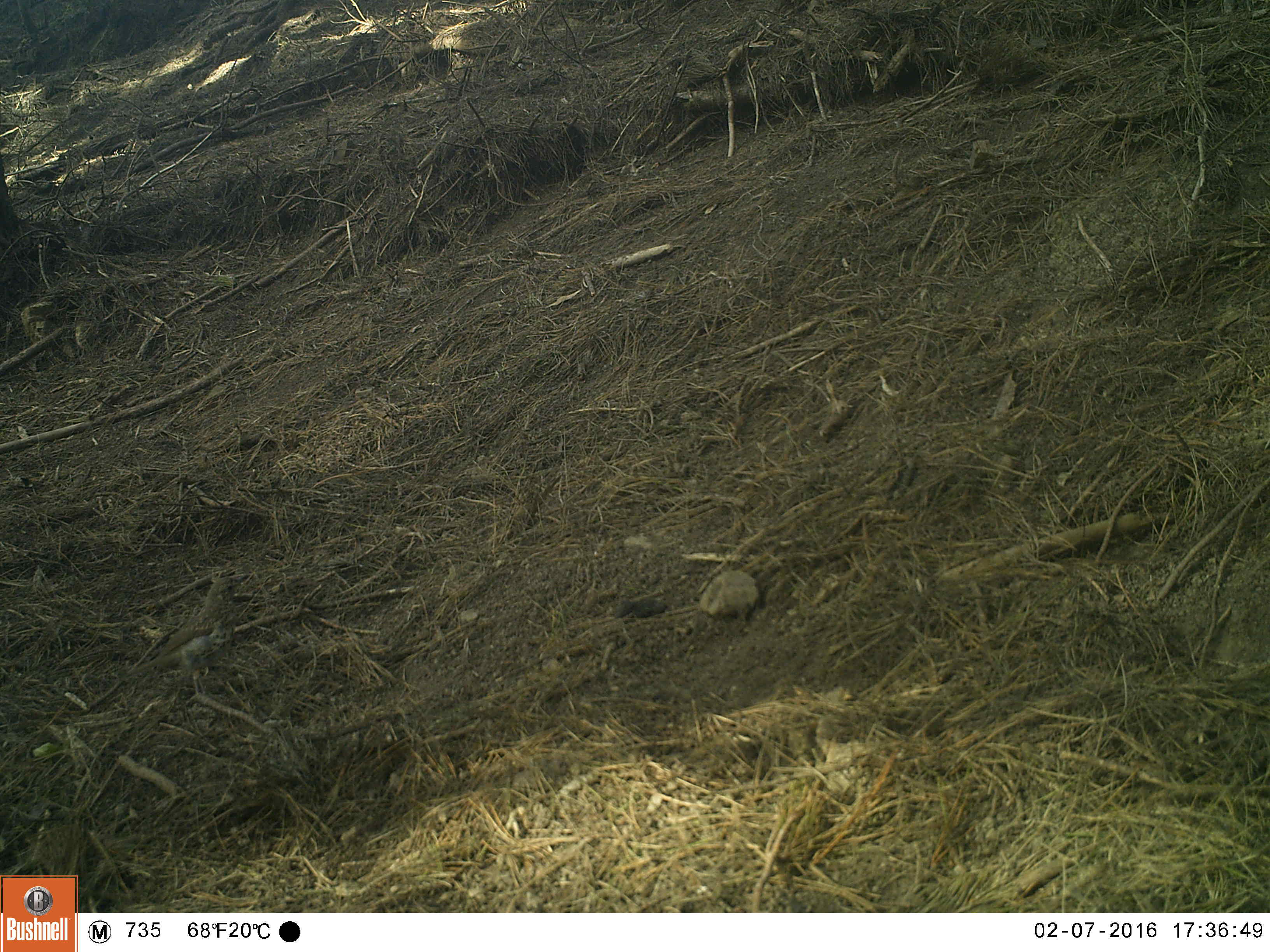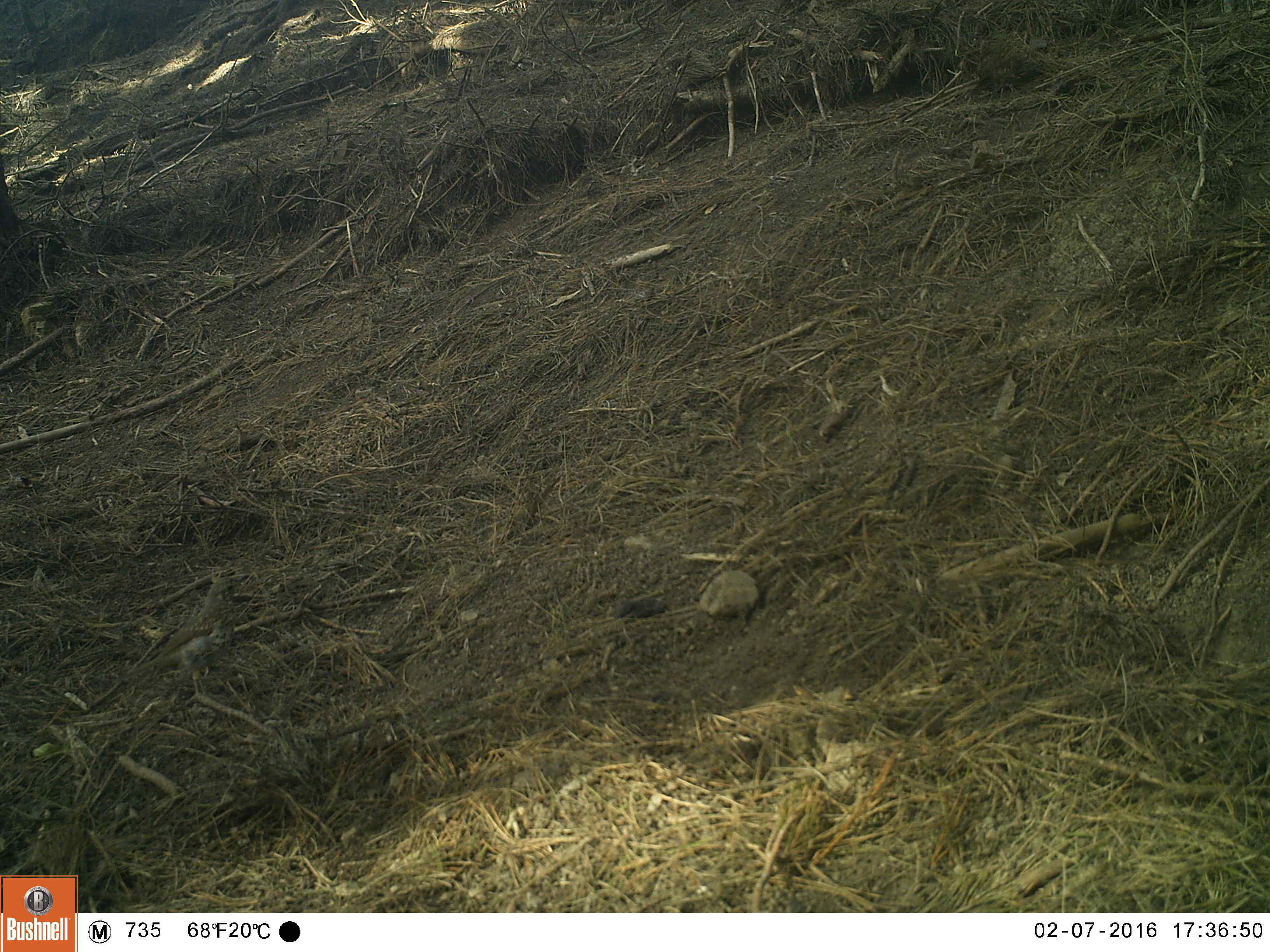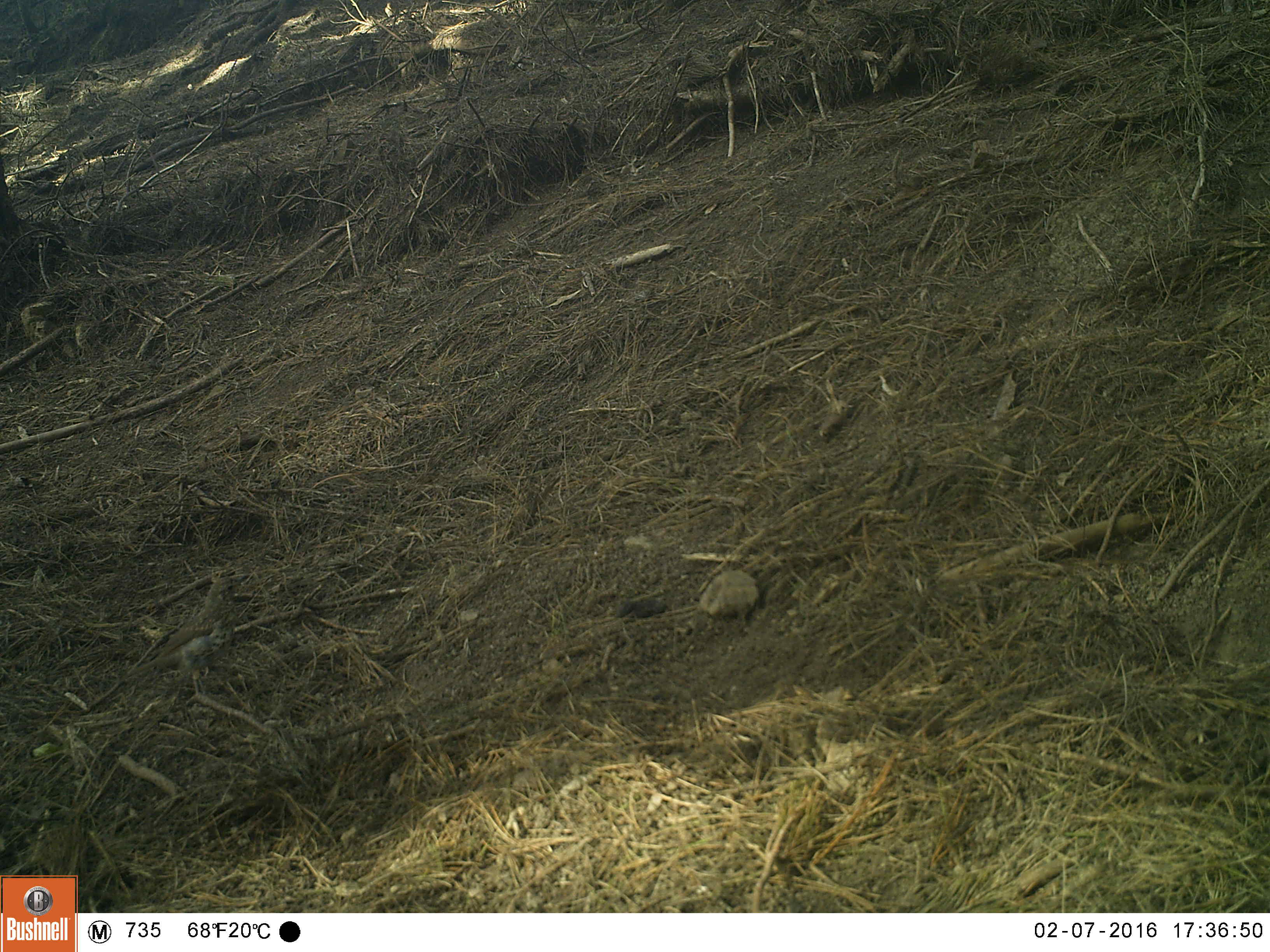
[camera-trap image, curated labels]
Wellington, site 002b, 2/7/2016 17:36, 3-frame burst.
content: unidentified animal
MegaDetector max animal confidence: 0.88